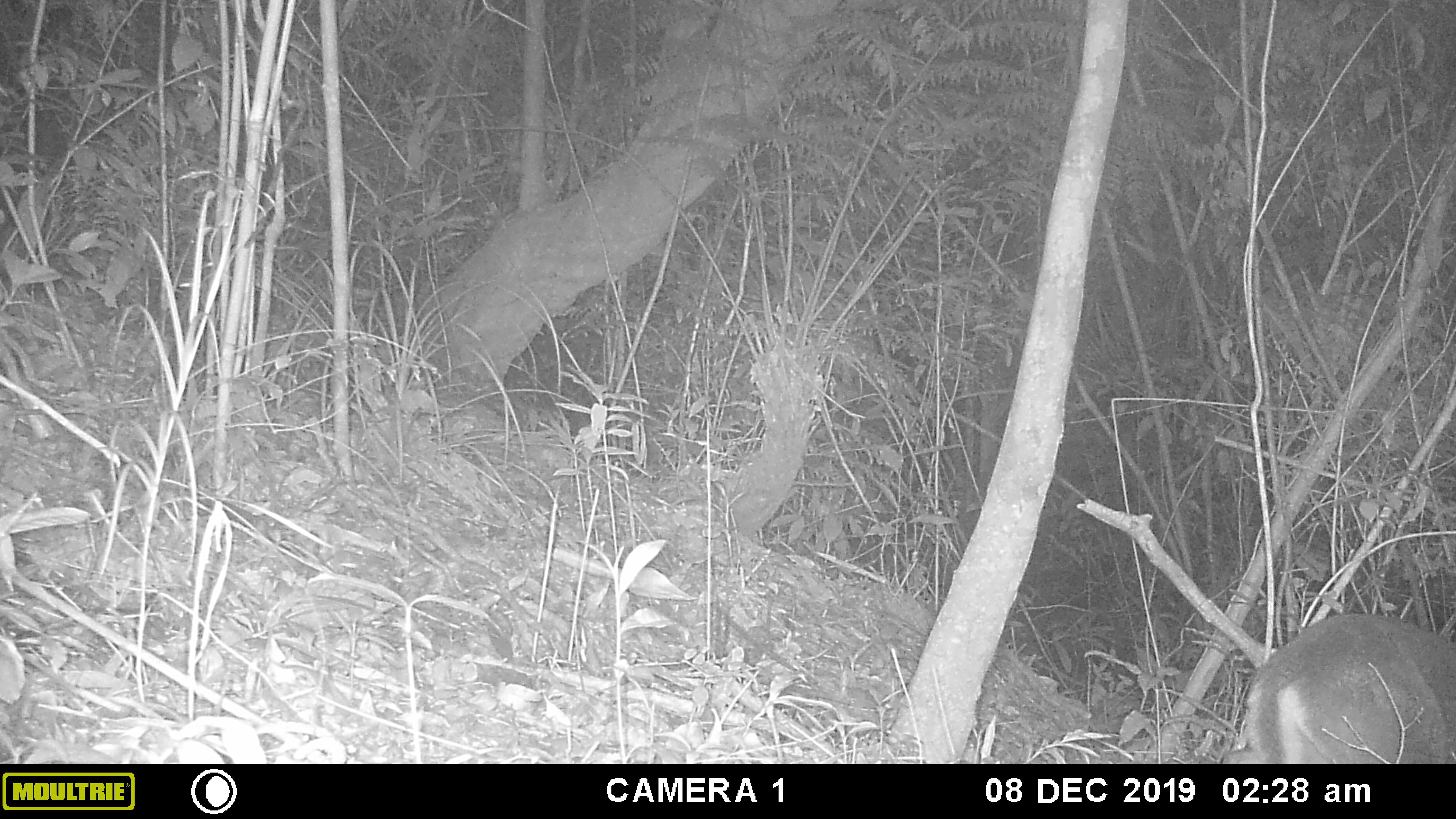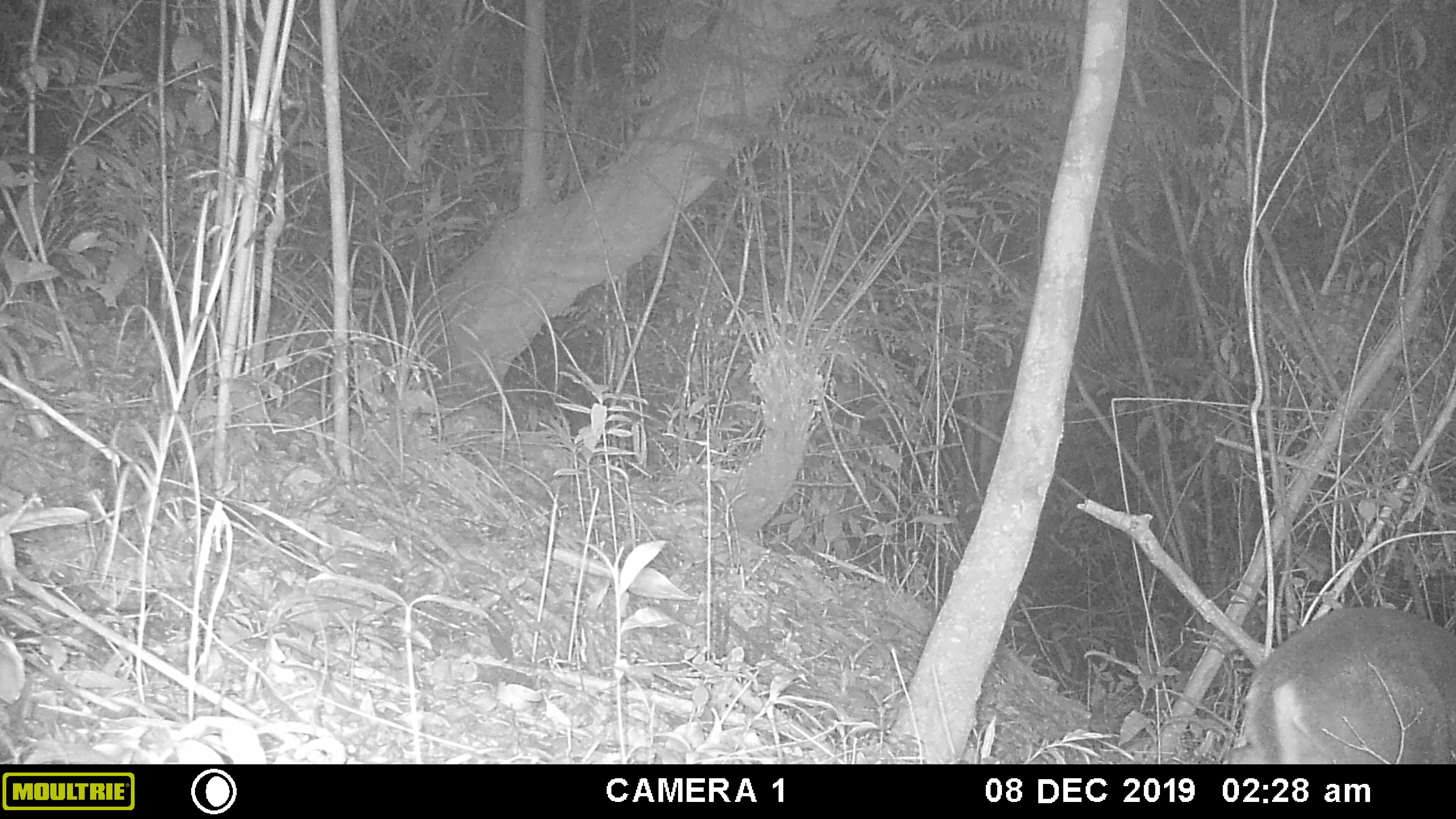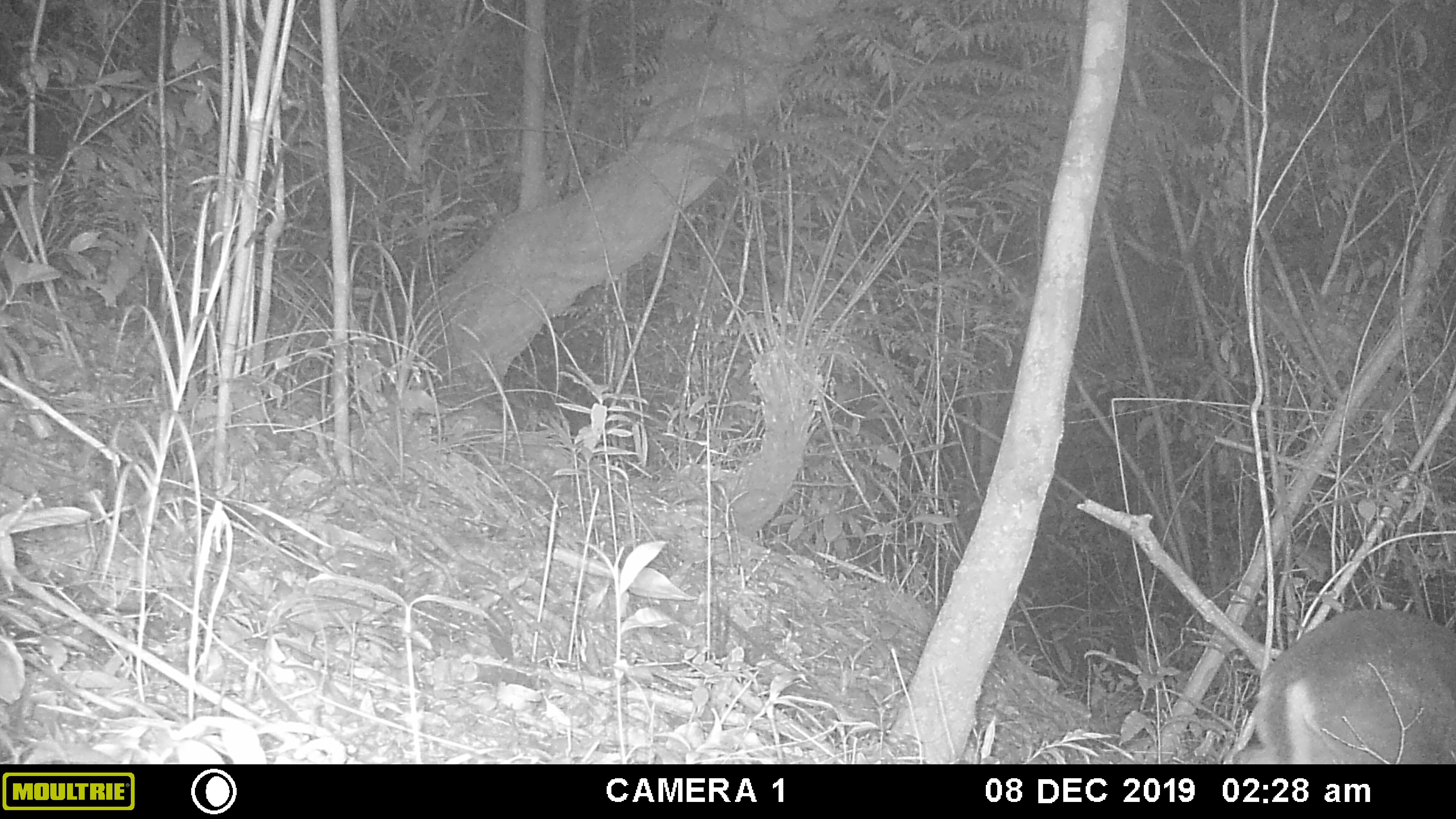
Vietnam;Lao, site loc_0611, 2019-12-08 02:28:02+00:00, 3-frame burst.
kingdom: Animalia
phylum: Chordata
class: Mammalia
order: Artiodactyla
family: Cervidae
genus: Muntiacus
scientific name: Muntiacus rooseveltorum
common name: roosevelt's muntjac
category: roosevelts muntjac group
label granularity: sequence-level